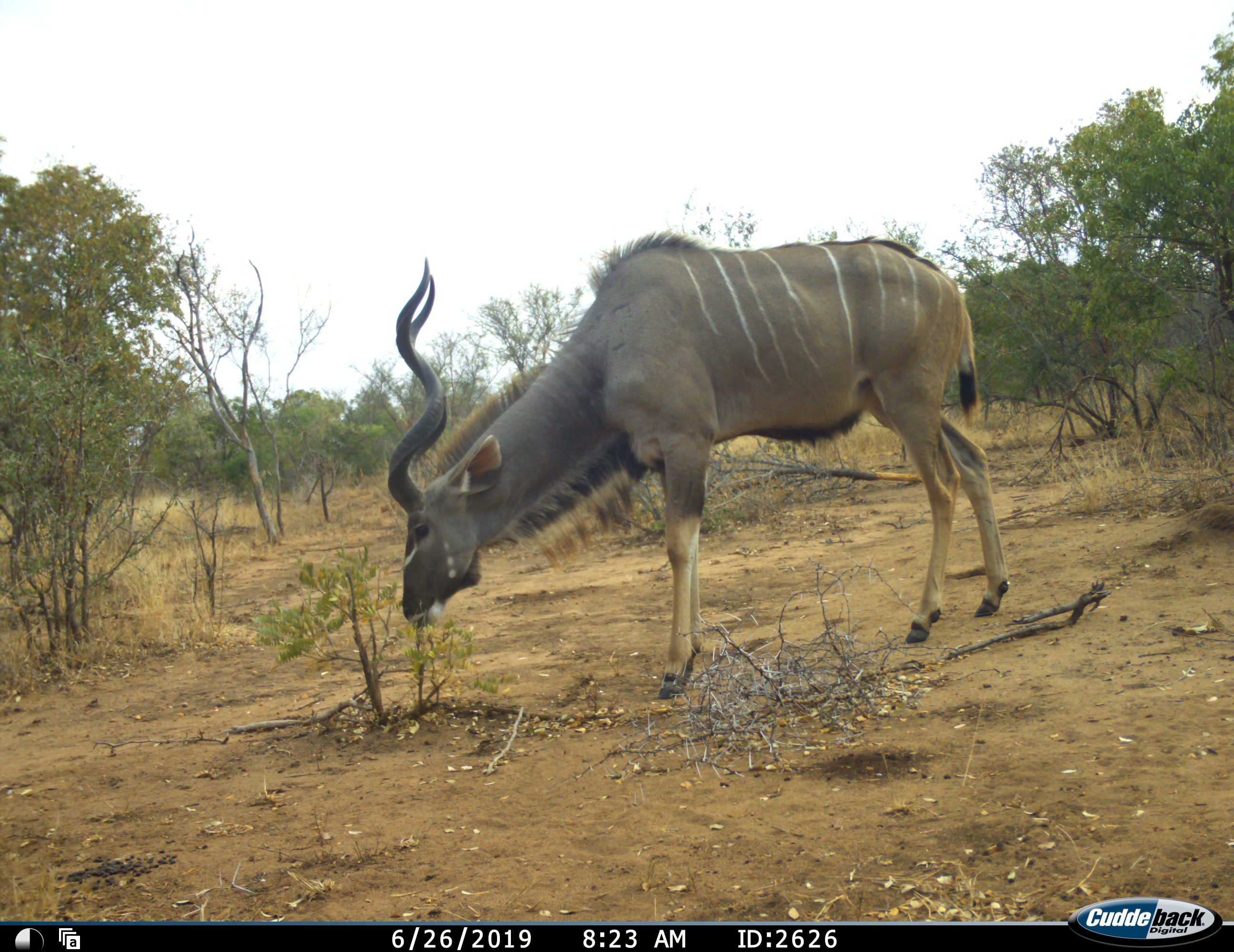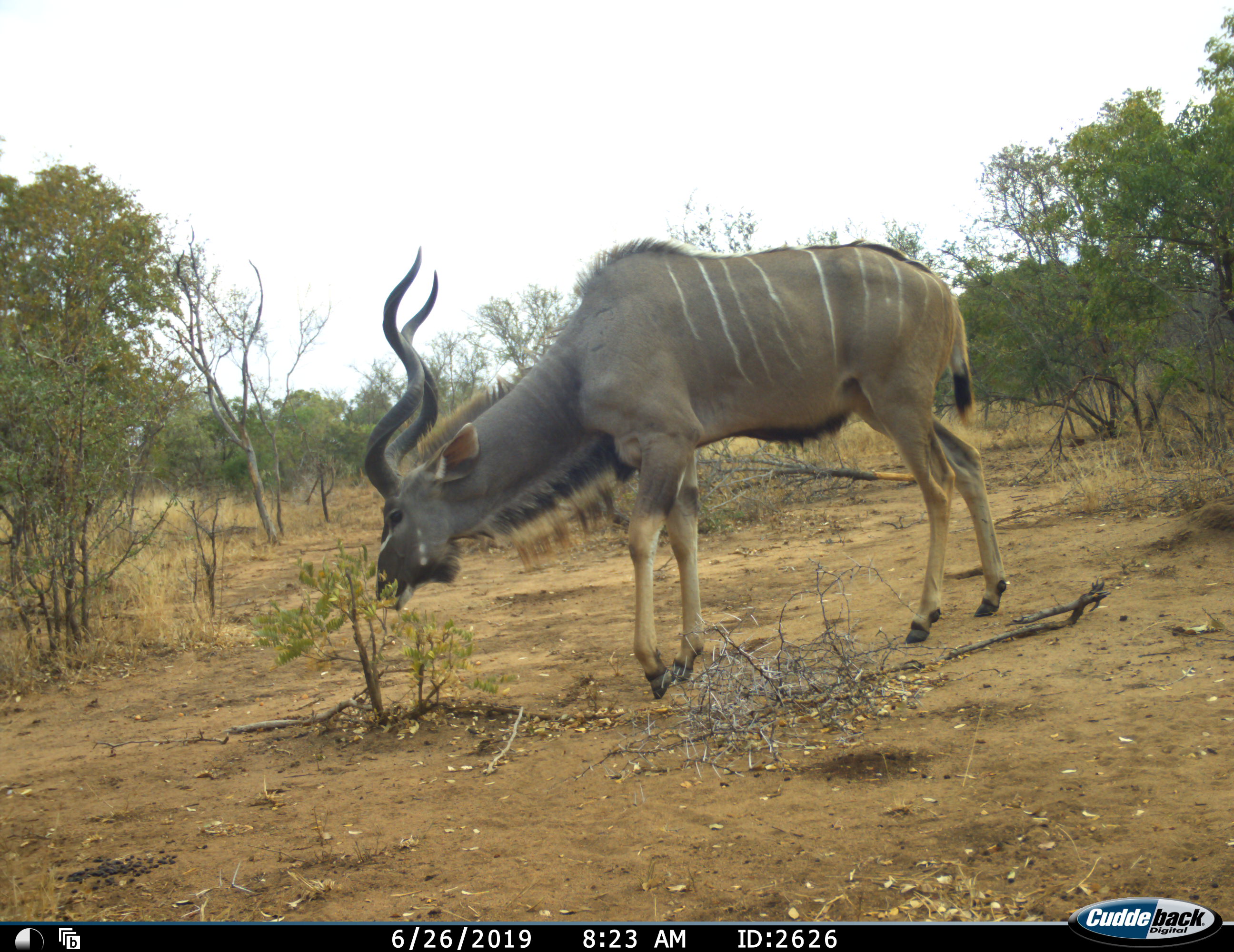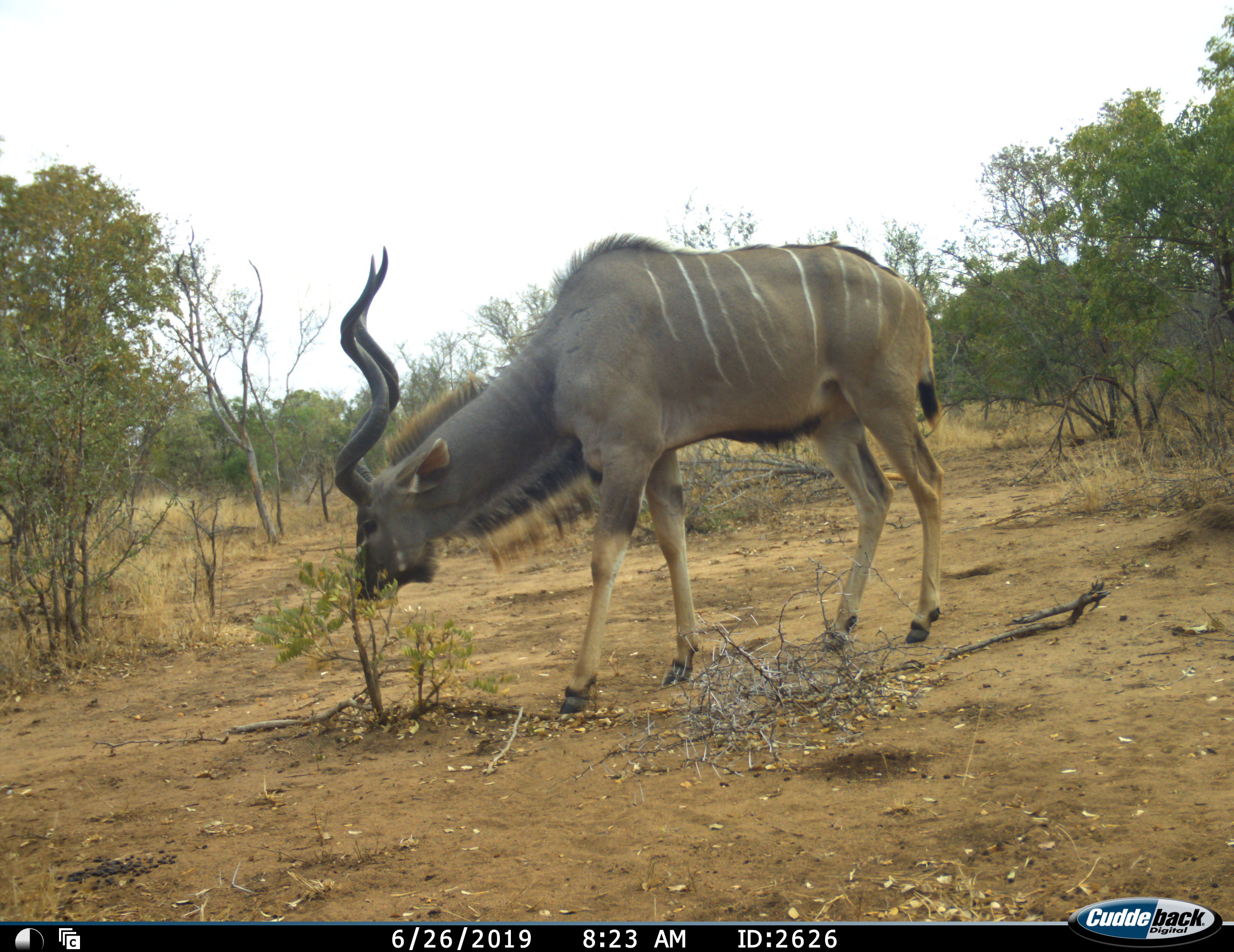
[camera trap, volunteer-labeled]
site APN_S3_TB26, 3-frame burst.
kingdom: Animalia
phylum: Chordata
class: Mammalia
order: Artiodactyla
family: Bovidae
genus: Tragelaphus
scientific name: Tragelaphus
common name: kudu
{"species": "kudu (Tragelaphus)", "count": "1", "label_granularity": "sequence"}